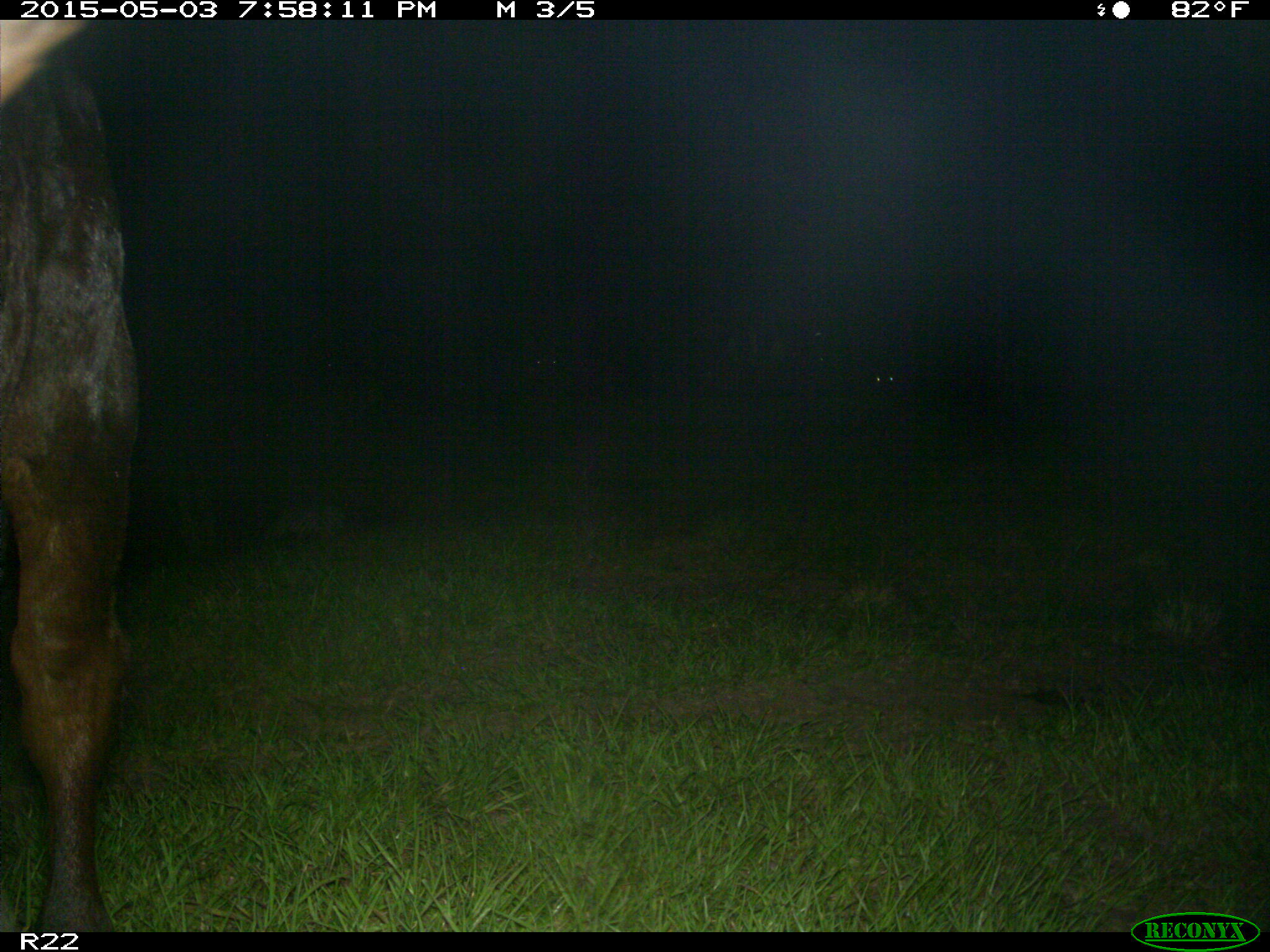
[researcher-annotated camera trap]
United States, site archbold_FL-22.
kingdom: Animalia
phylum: Chordata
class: Mammalia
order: Artiodactyla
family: Bovidae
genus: Bos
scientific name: Bos taurus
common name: domestic cow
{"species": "Bos taurus (domestic cow)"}